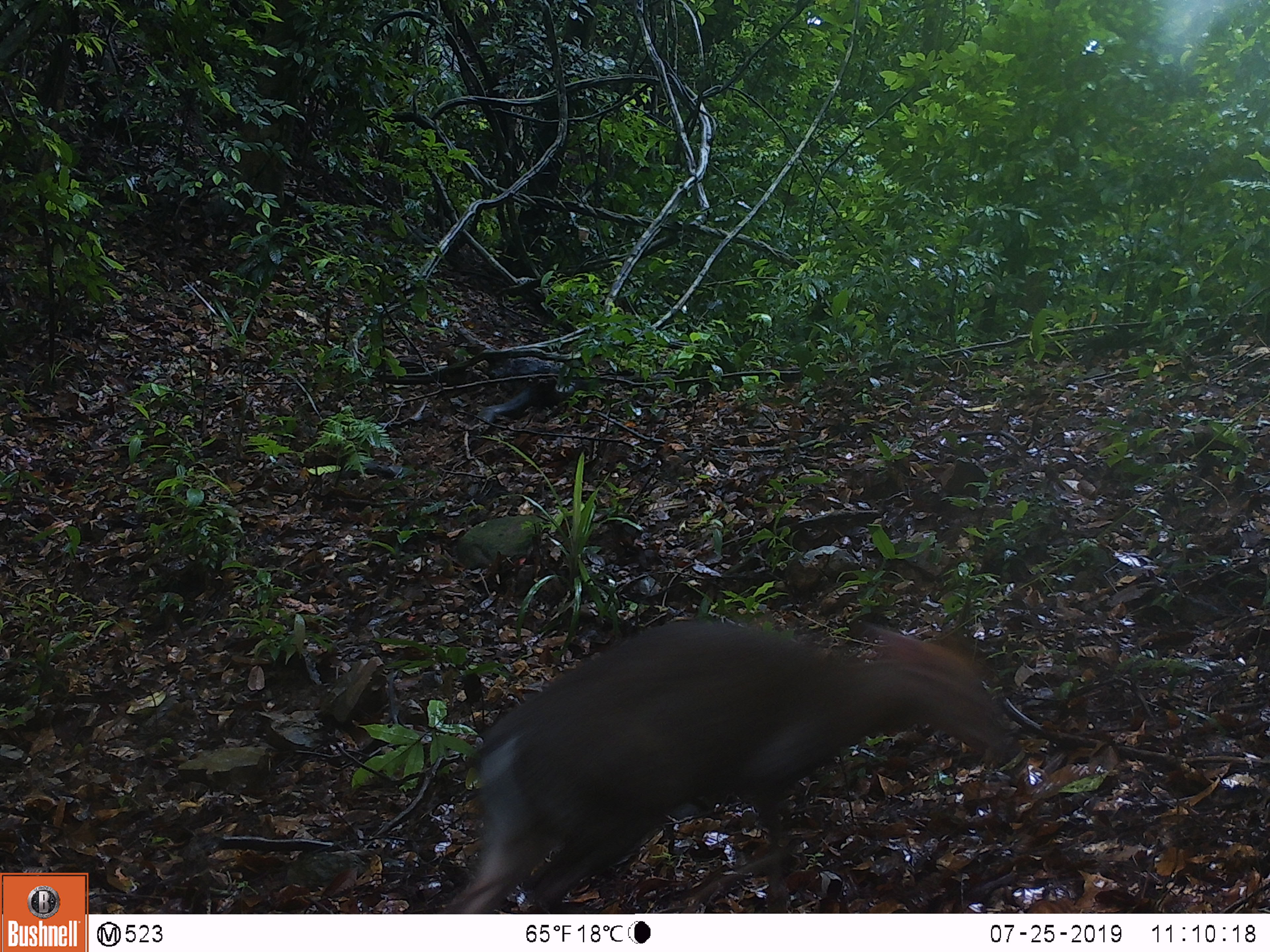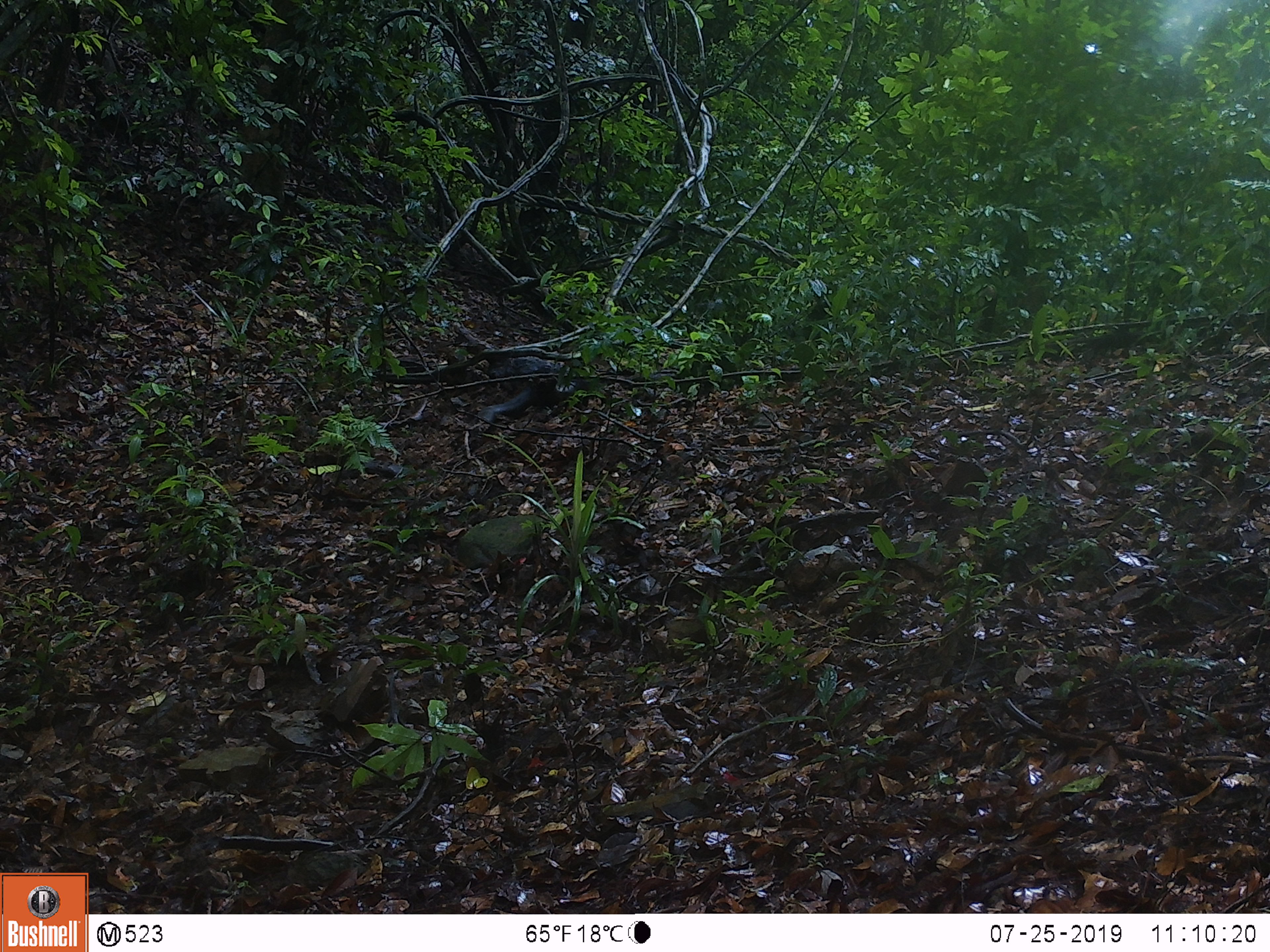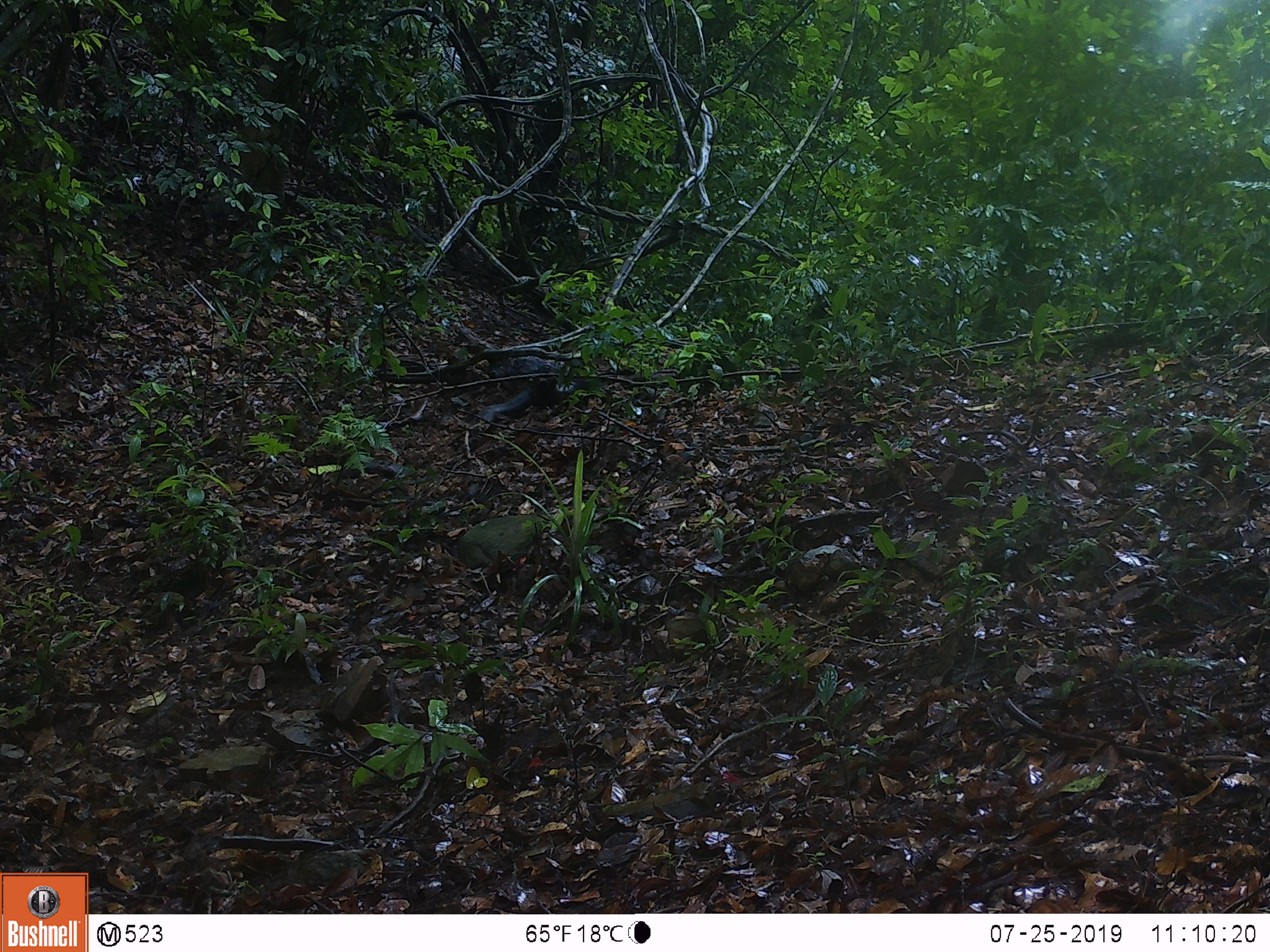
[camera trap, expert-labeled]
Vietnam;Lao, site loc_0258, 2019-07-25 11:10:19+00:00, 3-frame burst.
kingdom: Animalia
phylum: Chordata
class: Mammalia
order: Artiodactyla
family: Cervidae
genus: Muntiacus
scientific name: Muntiacus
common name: muntjacs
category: unidentified muntjac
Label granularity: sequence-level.